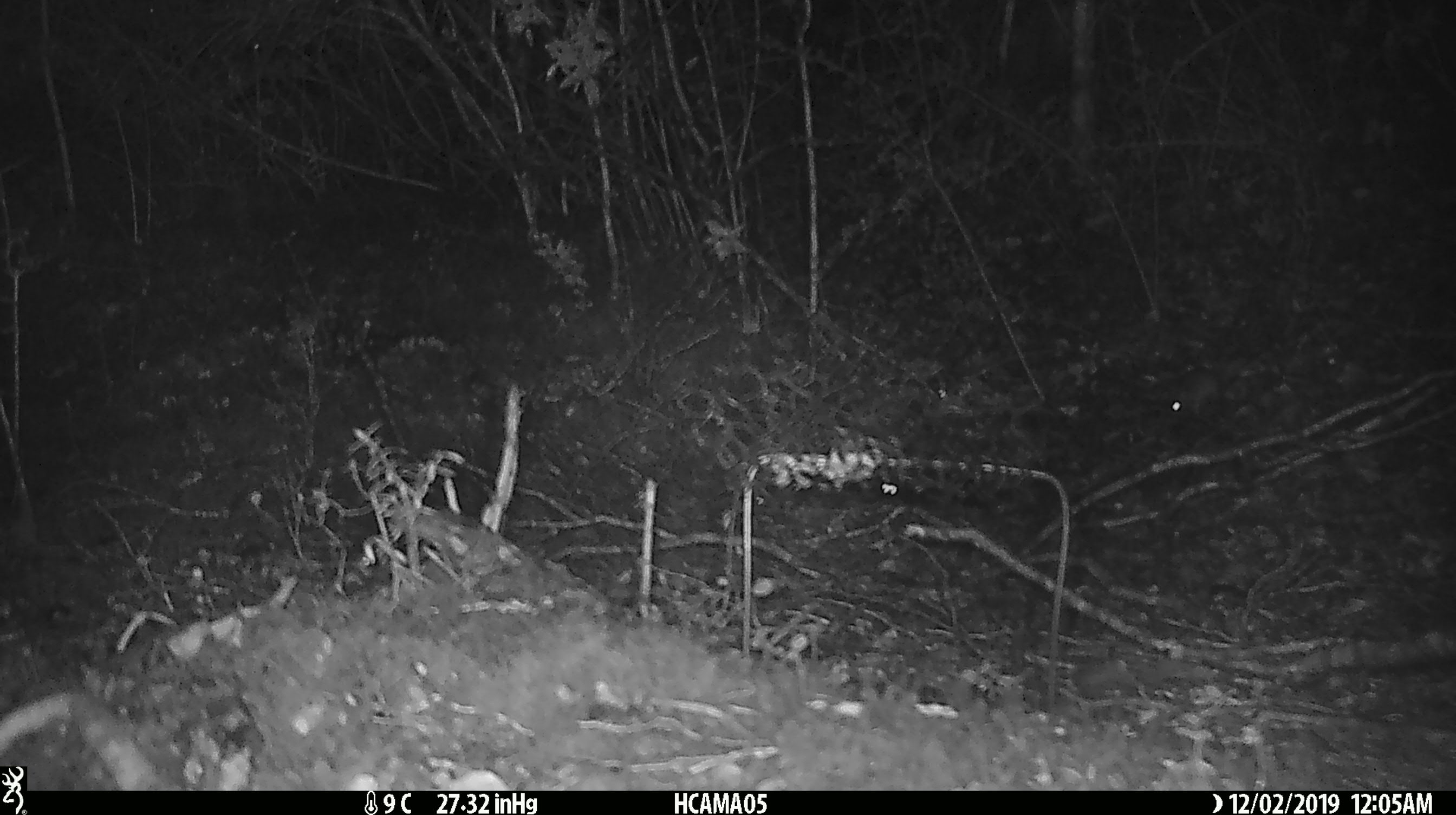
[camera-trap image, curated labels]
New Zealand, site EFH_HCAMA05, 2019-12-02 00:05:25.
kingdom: Animalia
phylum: Chordata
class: Mammalia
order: Rodentia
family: Muridae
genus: Mus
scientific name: Mus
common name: mouse